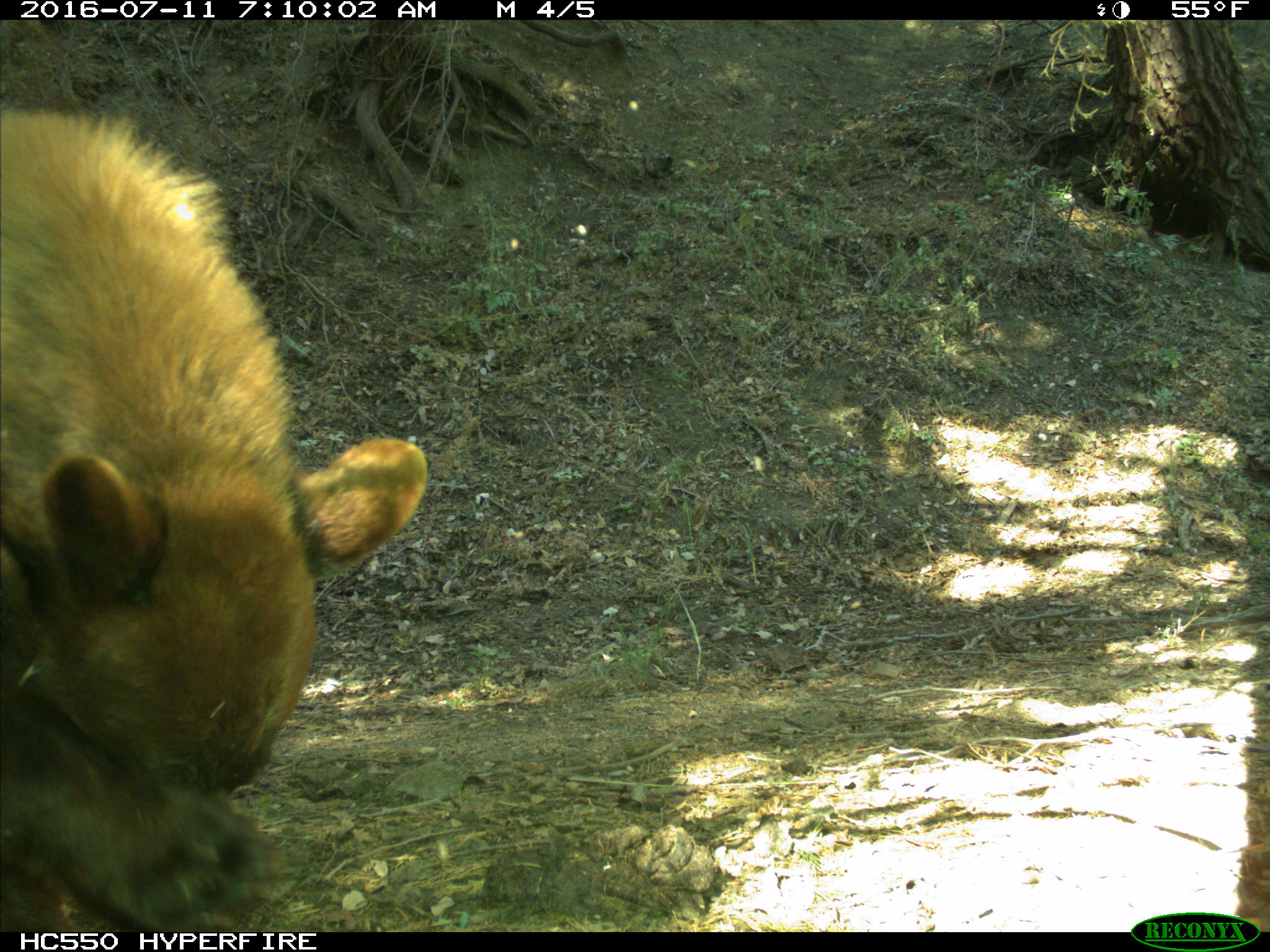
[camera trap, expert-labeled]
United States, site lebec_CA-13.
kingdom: Animalia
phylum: Chordata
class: Mammalia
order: Carnivora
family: Ursidae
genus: Ursus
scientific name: Ursus americanus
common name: american black bear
Ursus americanus (american black bear).